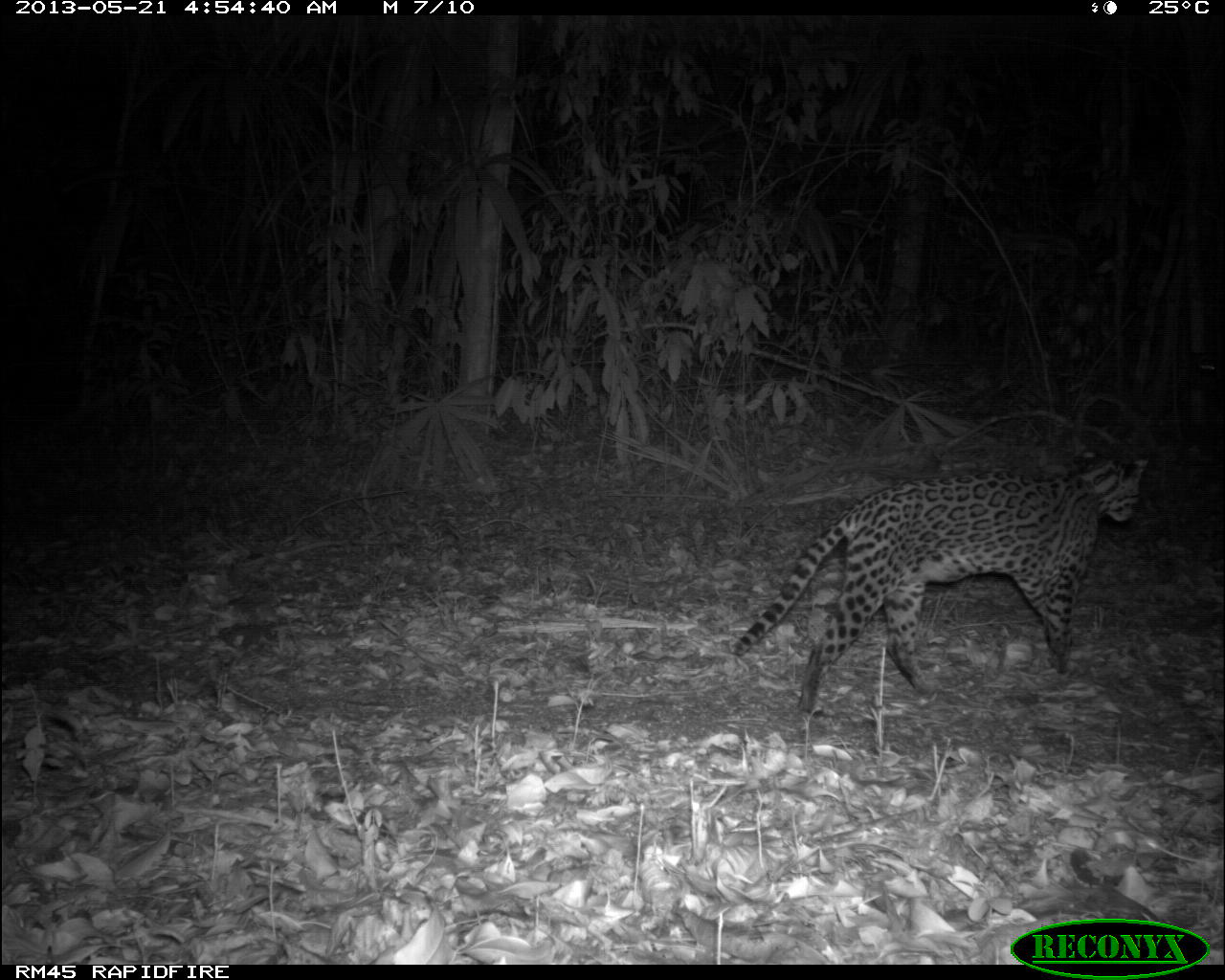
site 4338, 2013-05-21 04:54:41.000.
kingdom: Animalia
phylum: Chordata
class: Mammalia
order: Carnivora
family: Felidae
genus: Leopardus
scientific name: Leopardus pardalis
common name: ocelot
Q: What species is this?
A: Leopardus pardalis (ocelot).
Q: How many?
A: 1.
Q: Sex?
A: Female.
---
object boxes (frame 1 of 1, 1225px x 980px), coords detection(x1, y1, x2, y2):
leopardus pardalis: detection(729, 447, 1150, 718)